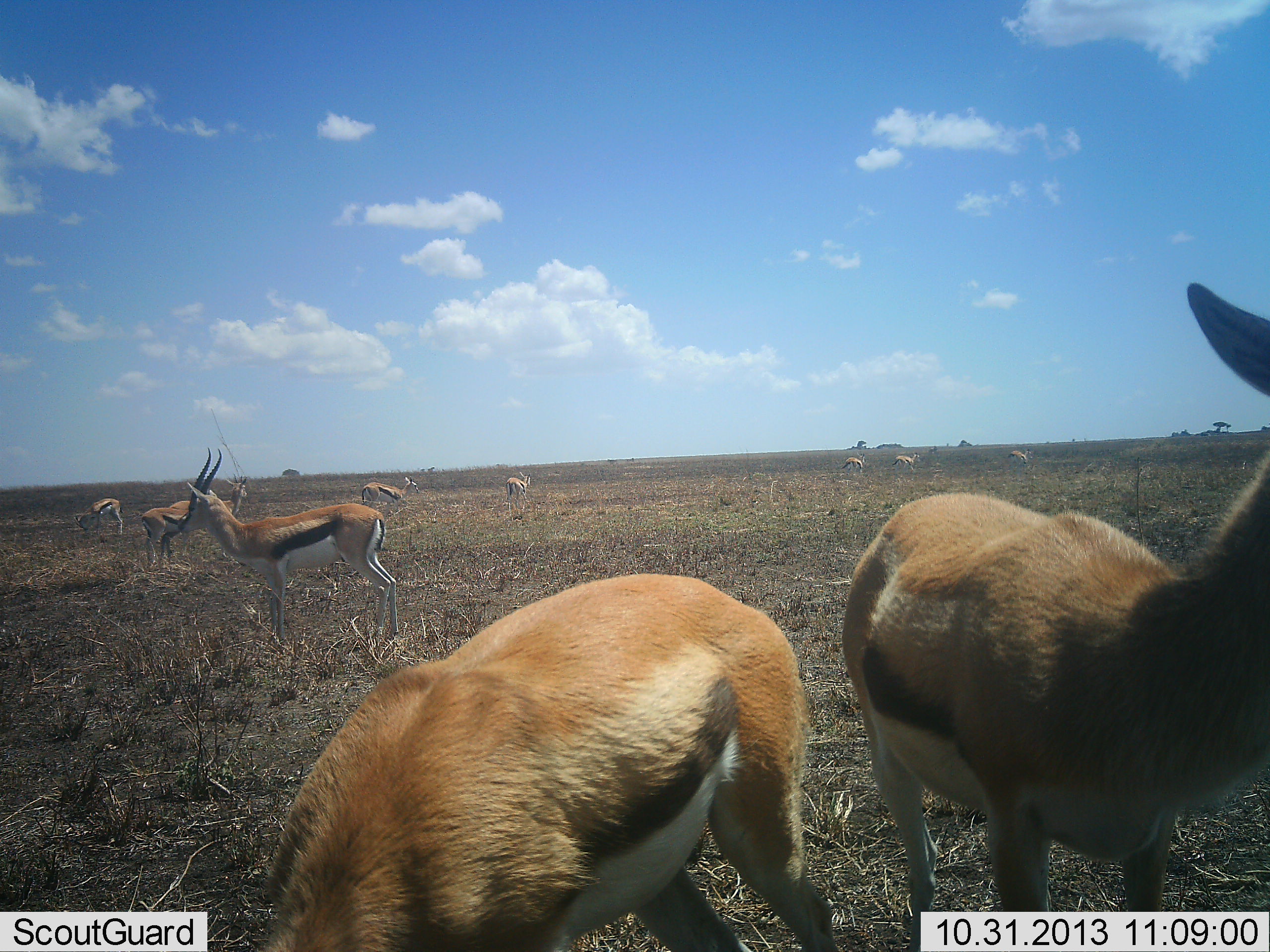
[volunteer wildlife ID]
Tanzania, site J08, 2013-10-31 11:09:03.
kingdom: Animalia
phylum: Chordata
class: Mammalia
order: Artiodactyla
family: Bovidae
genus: Eudorcas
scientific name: Eudorcas thomsonii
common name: thomson's gazelle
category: gazellethomsons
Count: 11-50.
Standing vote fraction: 89%.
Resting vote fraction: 0%.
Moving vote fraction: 26%.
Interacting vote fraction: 11%.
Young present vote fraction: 0%.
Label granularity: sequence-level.